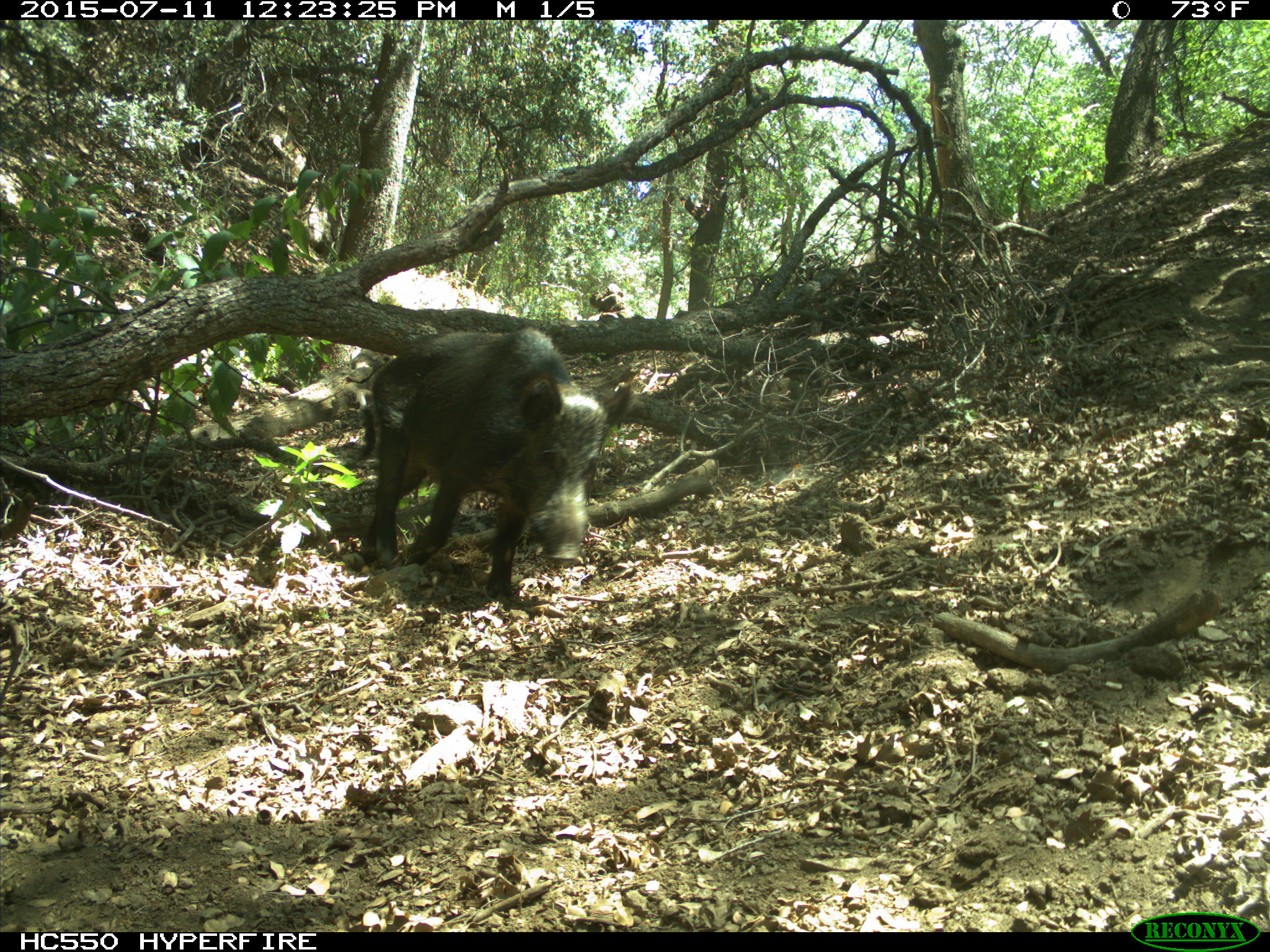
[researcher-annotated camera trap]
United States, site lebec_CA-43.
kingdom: Animalia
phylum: Chordata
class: Mammalia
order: Artiodactyla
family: Suidae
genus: Sus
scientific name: Sus scrofa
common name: wild boar